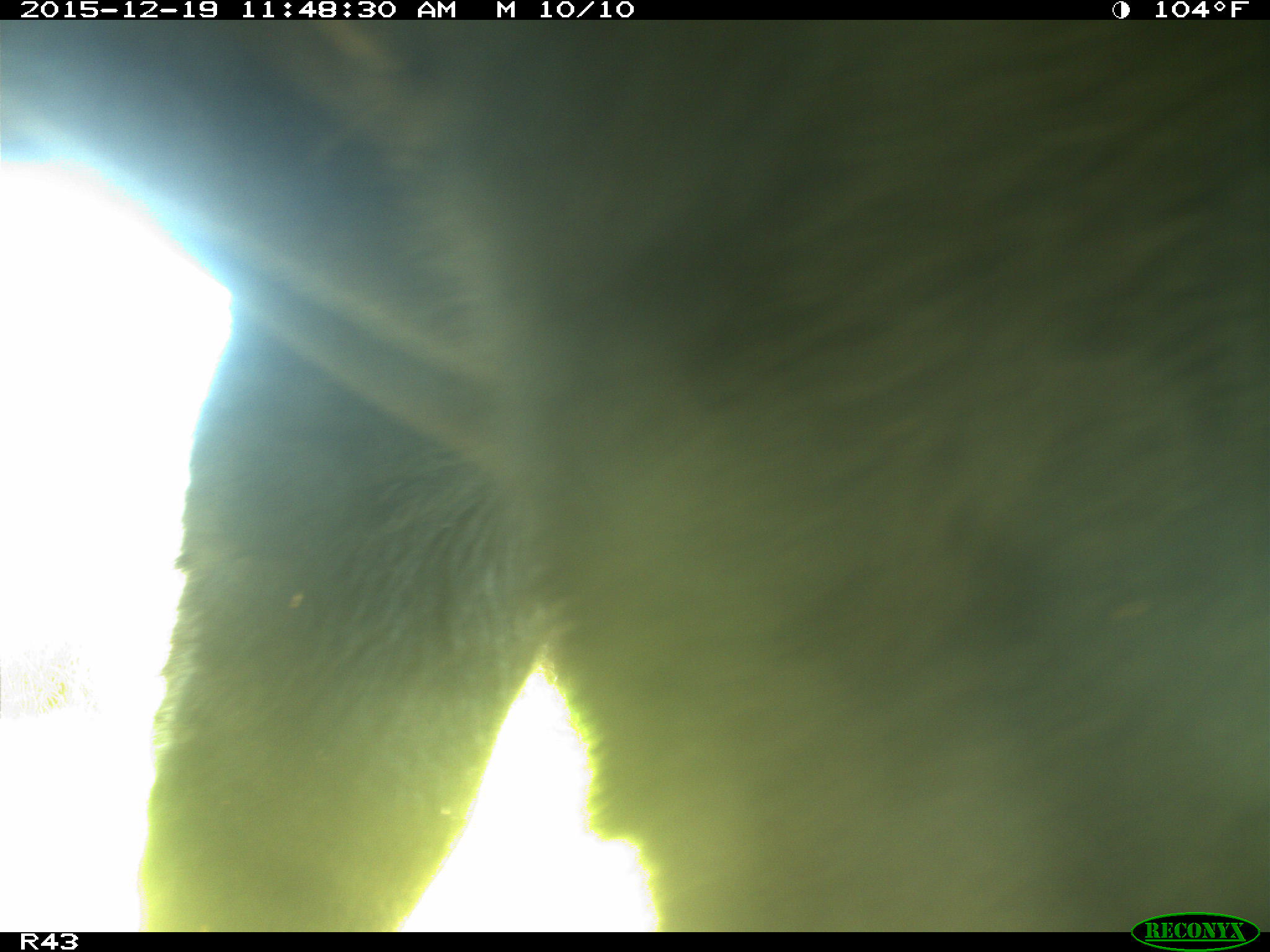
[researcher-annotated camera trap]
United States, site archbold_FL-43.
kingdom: Animalia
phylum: Chordata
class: Mammalia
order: Artiodactyla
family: Bovidae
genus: Bos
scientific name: Bos taurus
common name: domestic cow